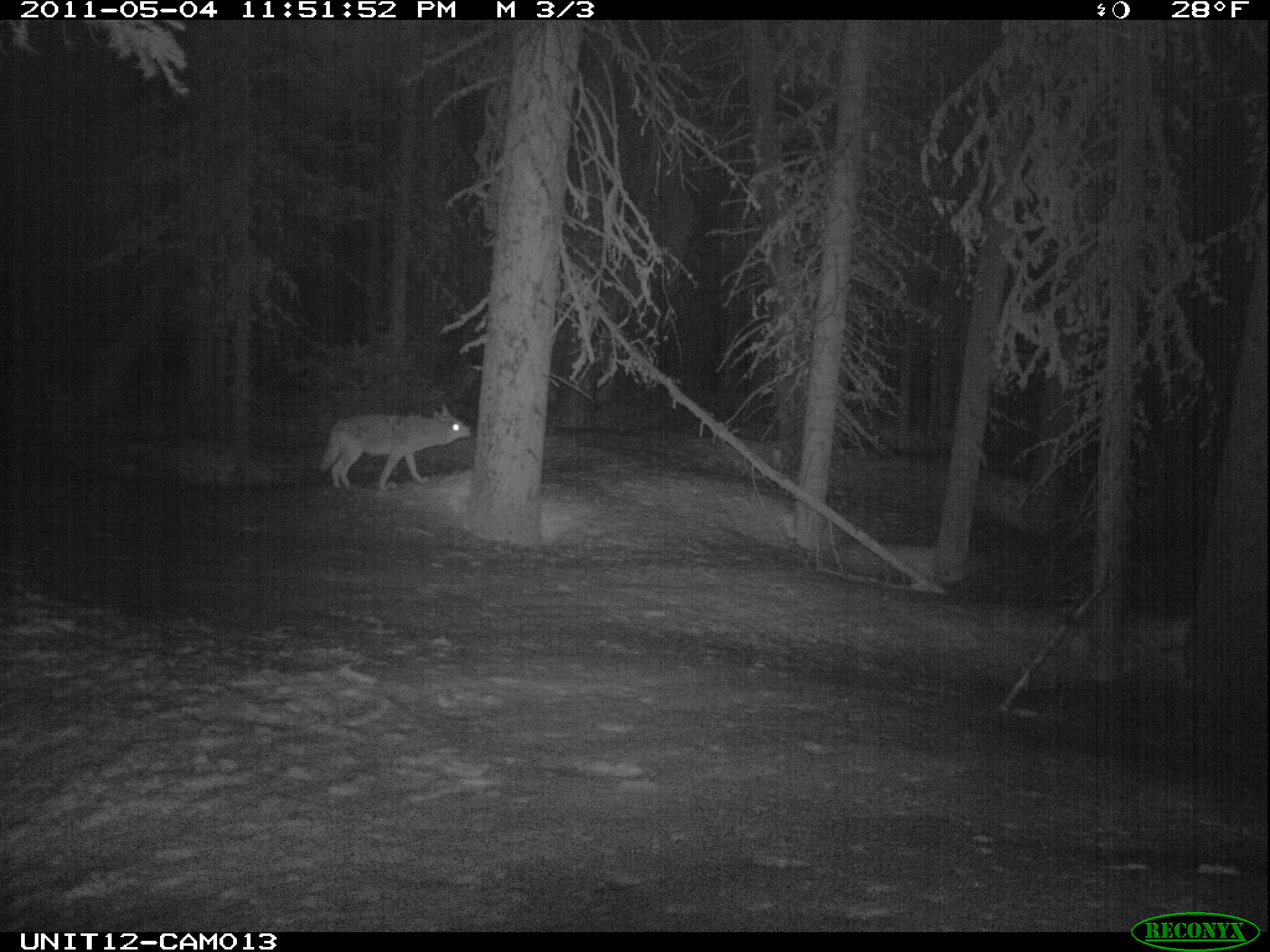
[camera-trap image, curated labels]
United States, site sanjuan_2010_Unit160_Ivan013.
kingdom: Animalia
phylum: Chordata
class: Mammalia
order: Carnivora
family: Canidae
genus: Canis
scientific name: Canis latrans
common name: coyote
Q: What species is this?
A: Canis latrans (coyote).